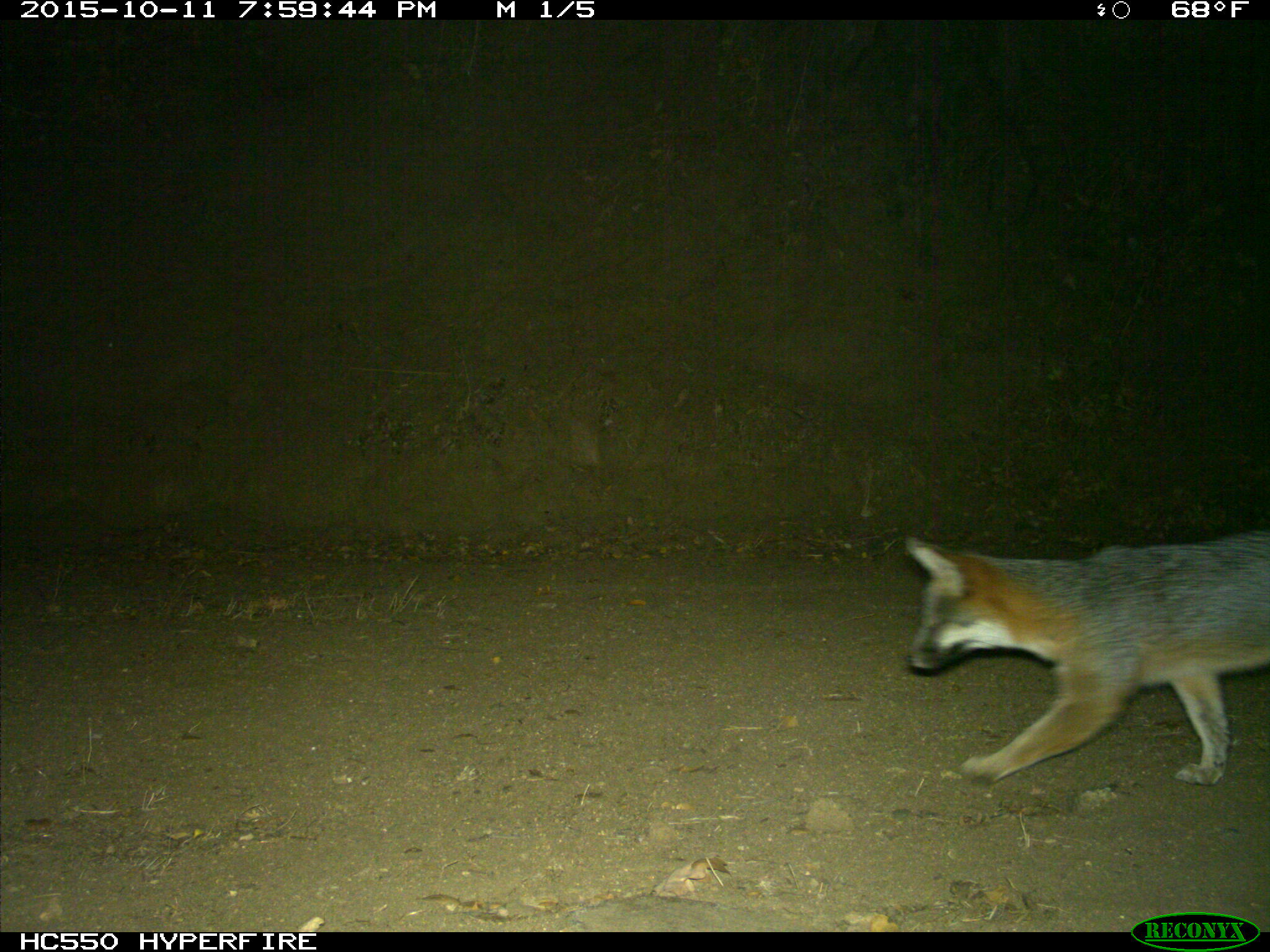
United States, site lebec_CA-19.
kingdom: Animalia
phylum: Chordata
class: Mammalia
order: Carnivora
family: Canidae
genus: Urocyon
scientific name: Urocyon cinereoargenteus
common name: gray fox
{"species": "Urocyon cinereoargenteus (gray fox)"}